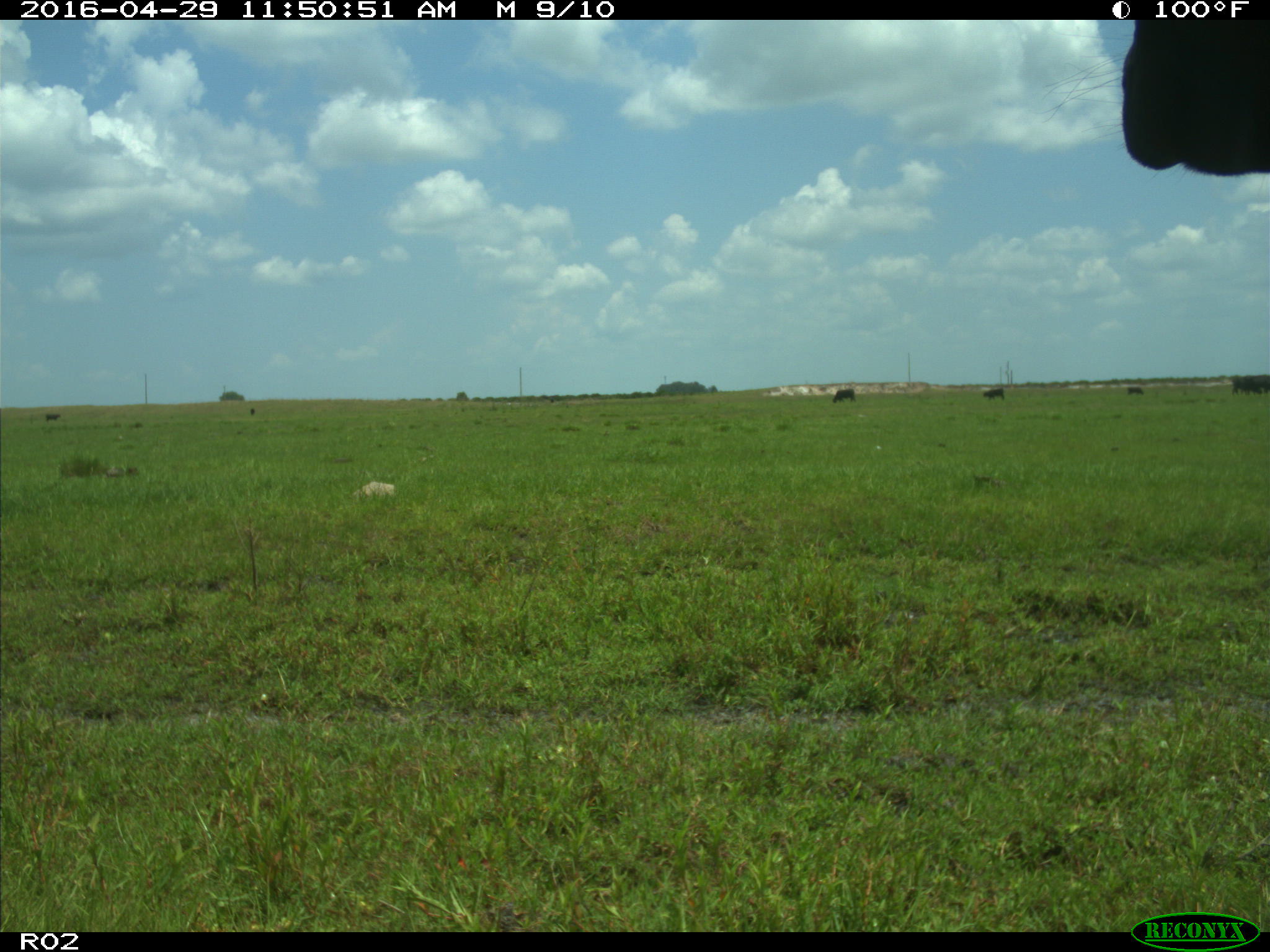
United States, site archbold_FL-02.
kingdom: Animalia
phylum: Chordata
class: Mammalia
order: Artiodactyla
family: Bovidae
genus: Bos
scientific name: Bos taurus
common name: domestic cow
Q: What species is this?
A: Bos taurus (domestic cow).